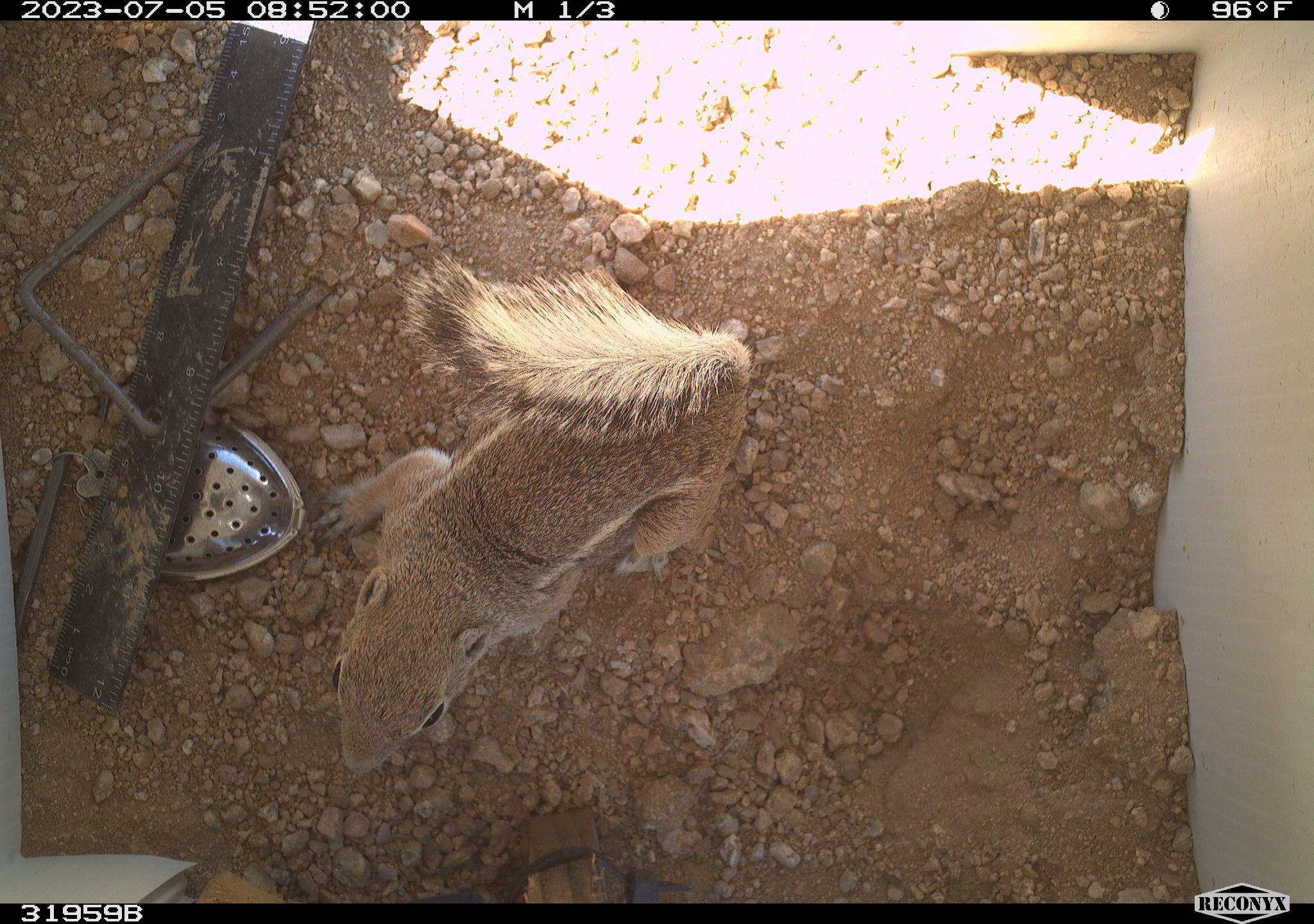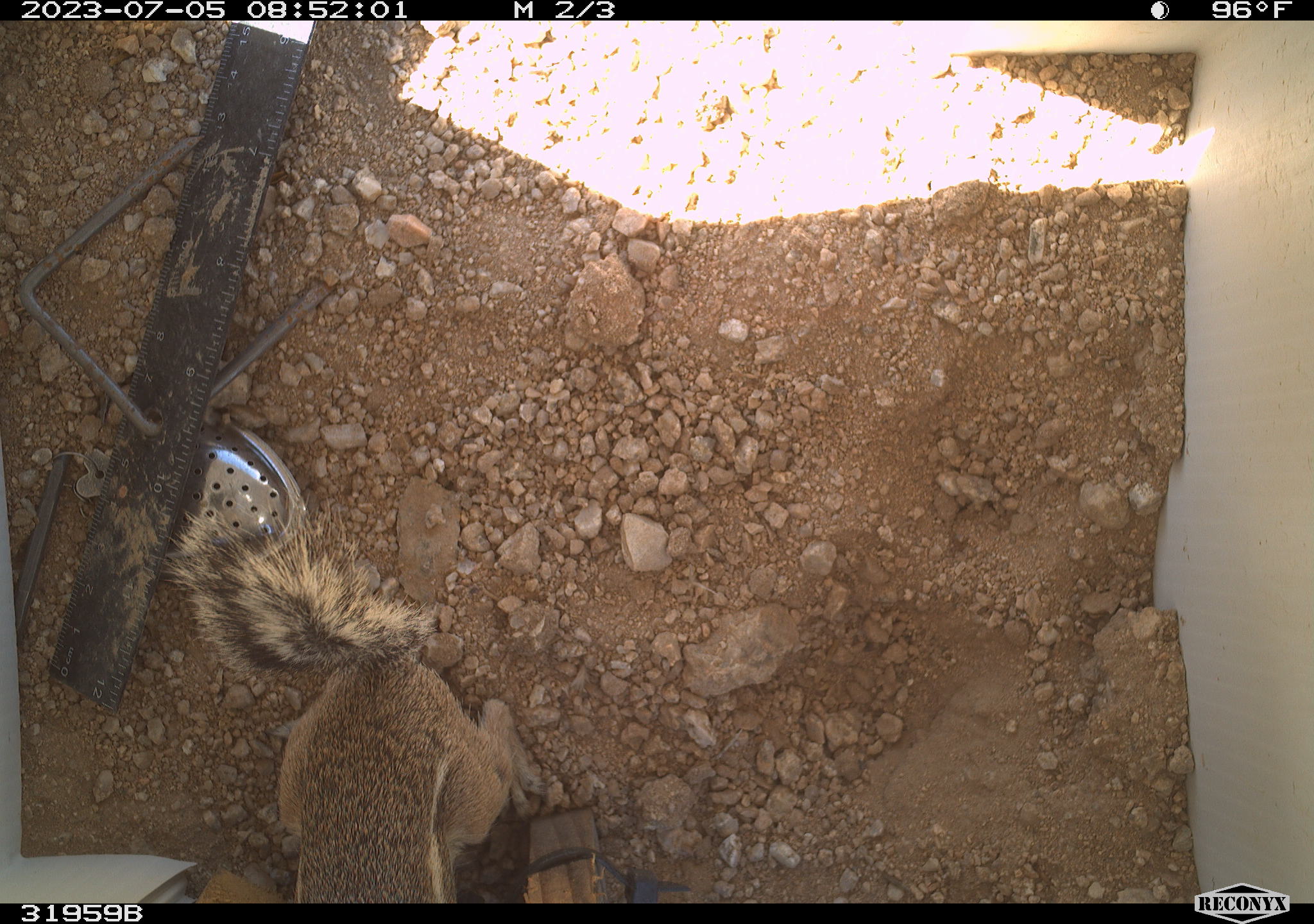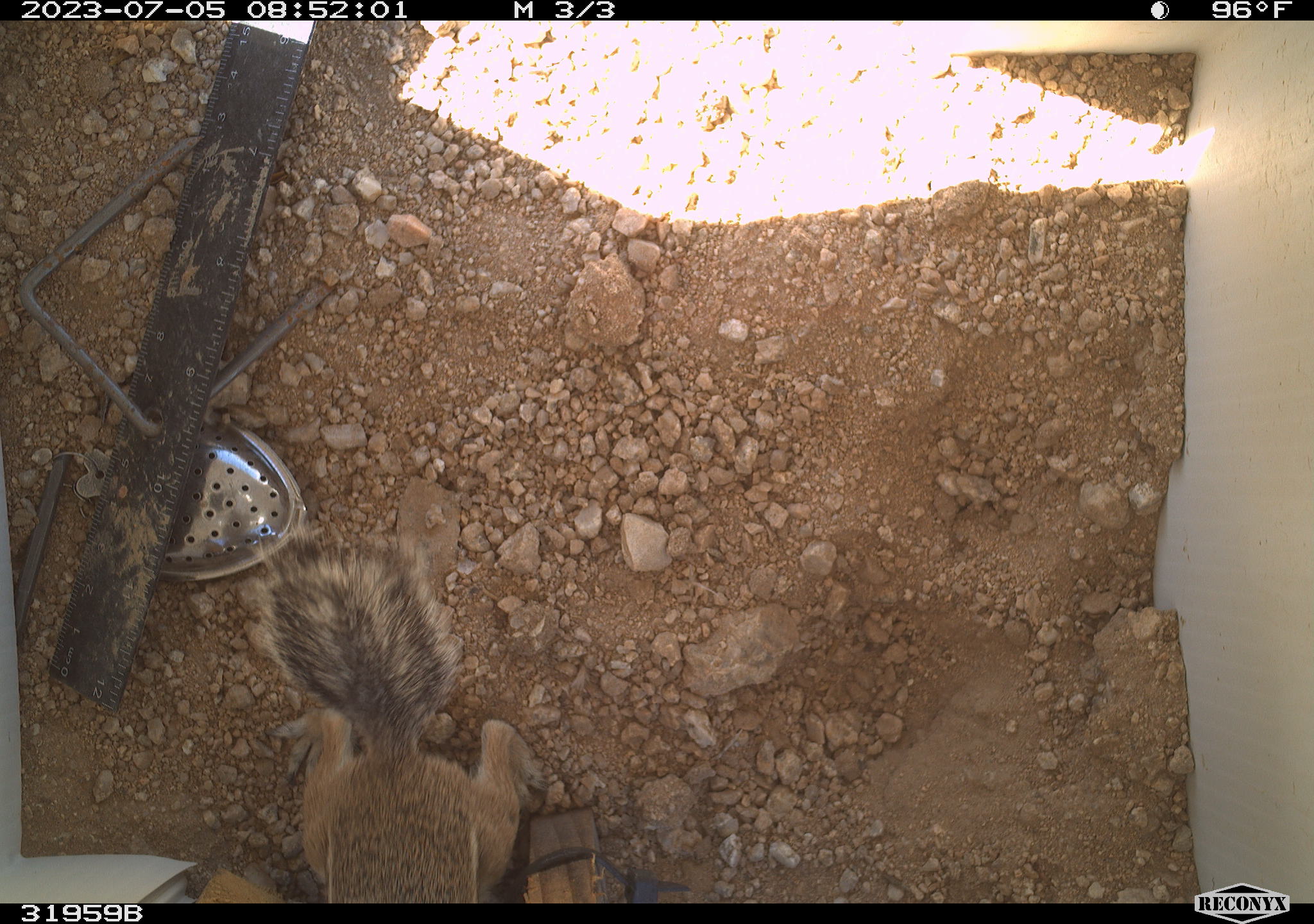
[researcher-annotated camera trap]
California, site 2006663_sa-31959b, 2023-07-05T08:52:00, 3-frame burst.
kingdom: Animalia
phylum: Chordata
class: Mammalia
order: Rodentia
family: Sciuridae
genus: Ammospermophilus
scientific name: Ammospermophilus leucurus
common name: white-tailed antelope squirrel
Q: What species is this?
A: White-tailed antelope squirrel (Ammospermophilus leucurus).